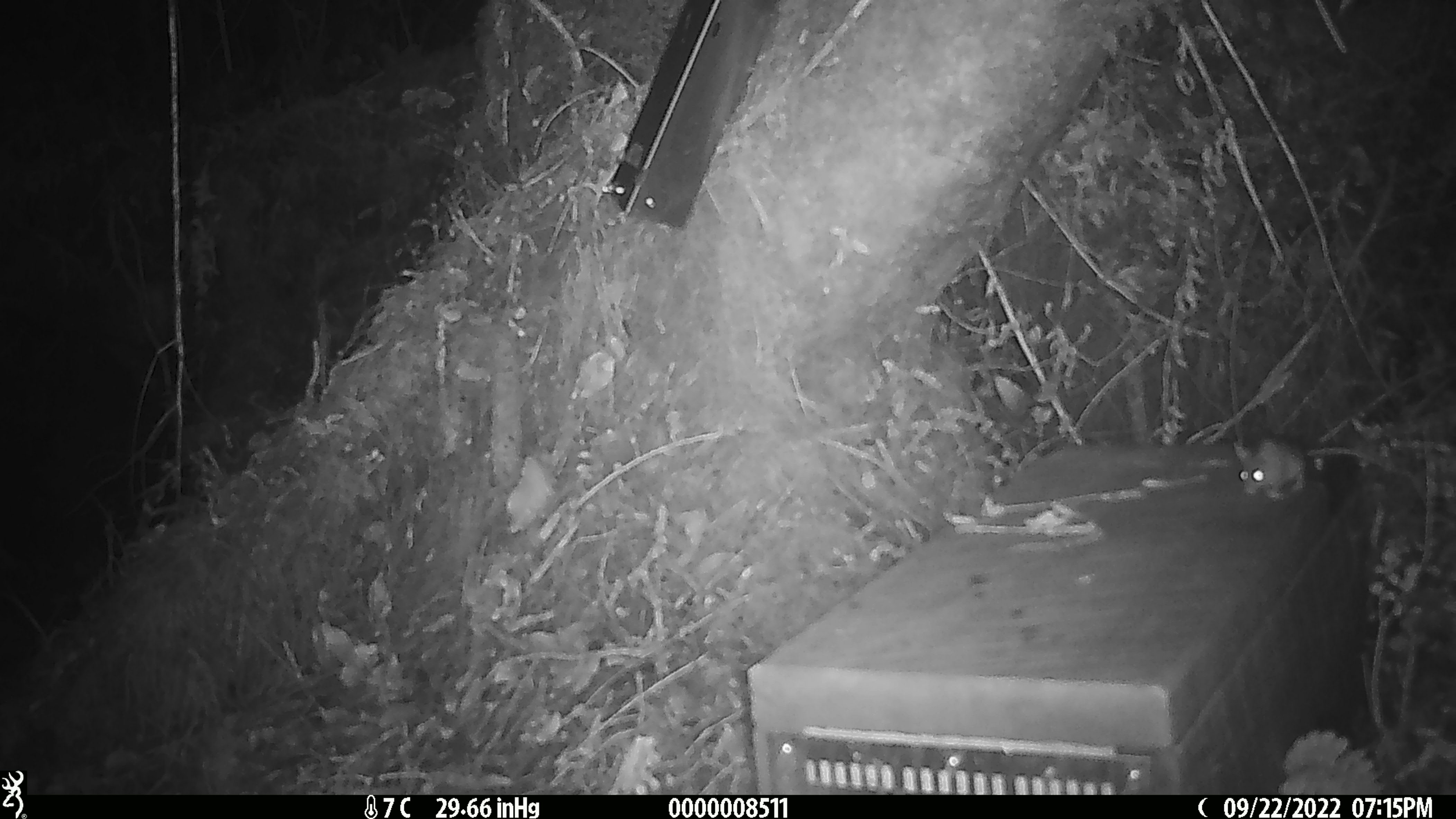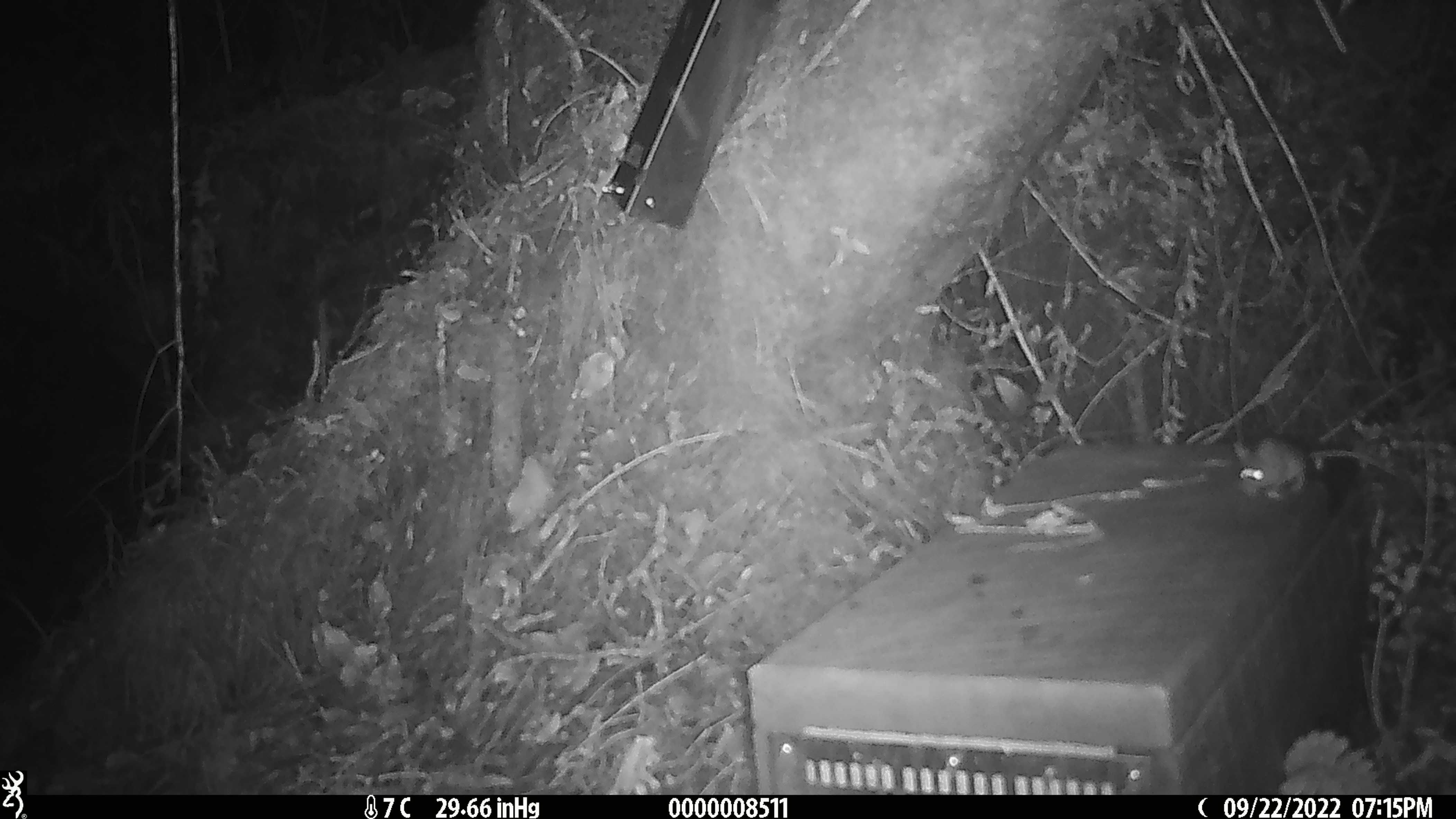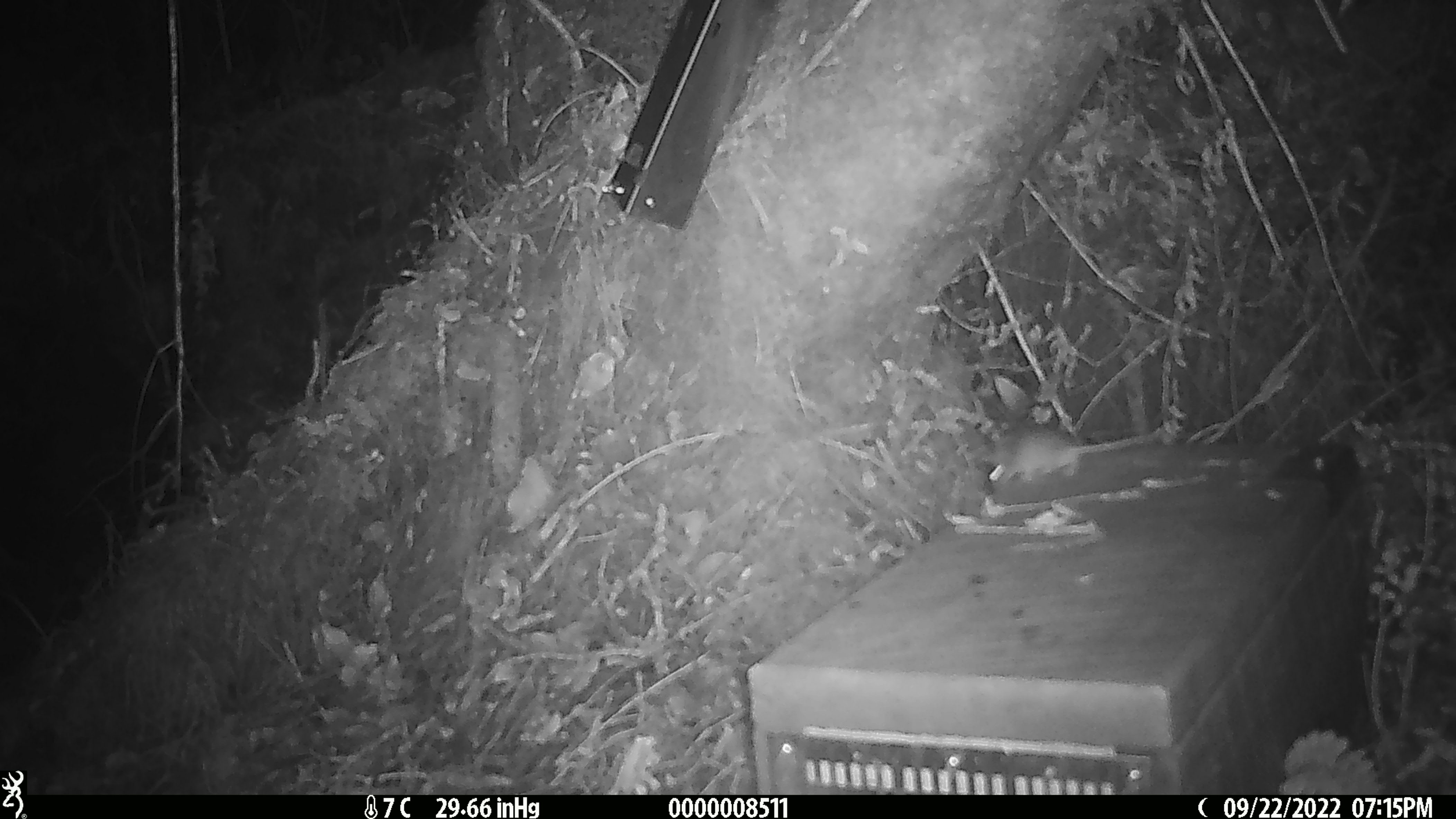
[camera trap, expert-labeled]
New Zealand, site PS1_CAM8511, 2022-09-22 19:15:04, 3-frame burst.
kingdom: Animalia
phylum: Chordata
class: Mammalia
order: Rodentia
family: Muridae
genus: Mus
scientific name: Mus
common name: mouse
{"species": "mouse (Mus)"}